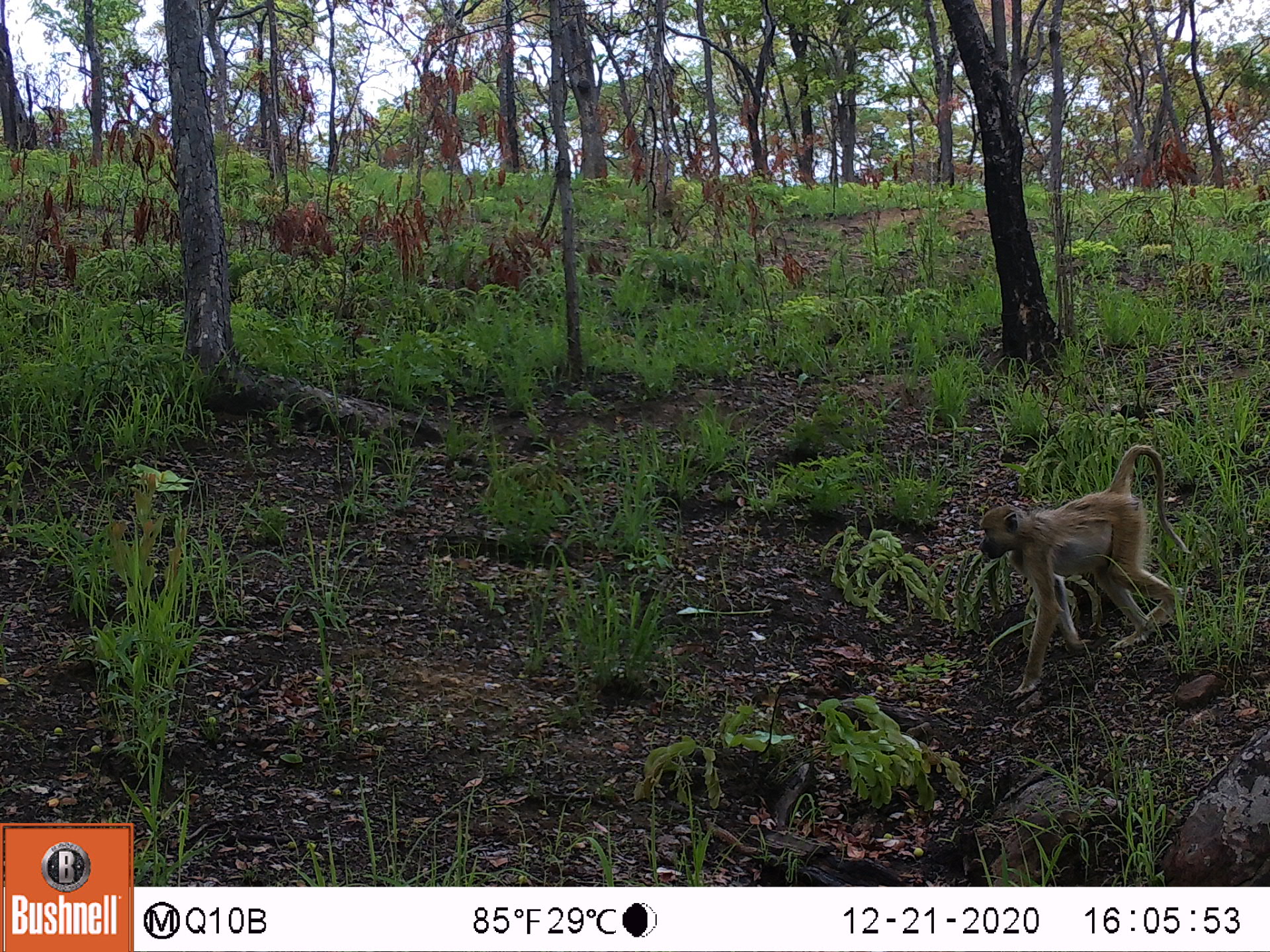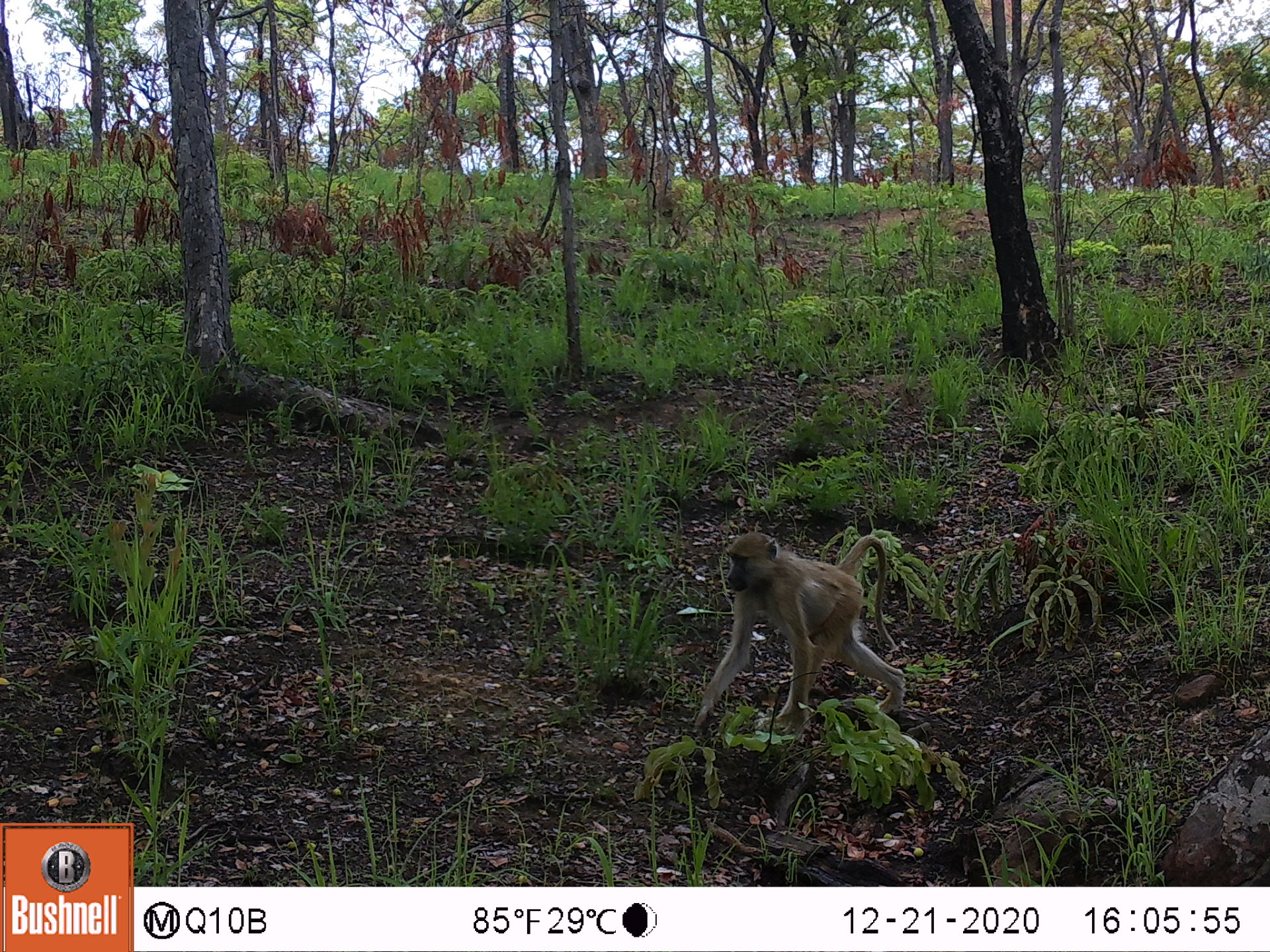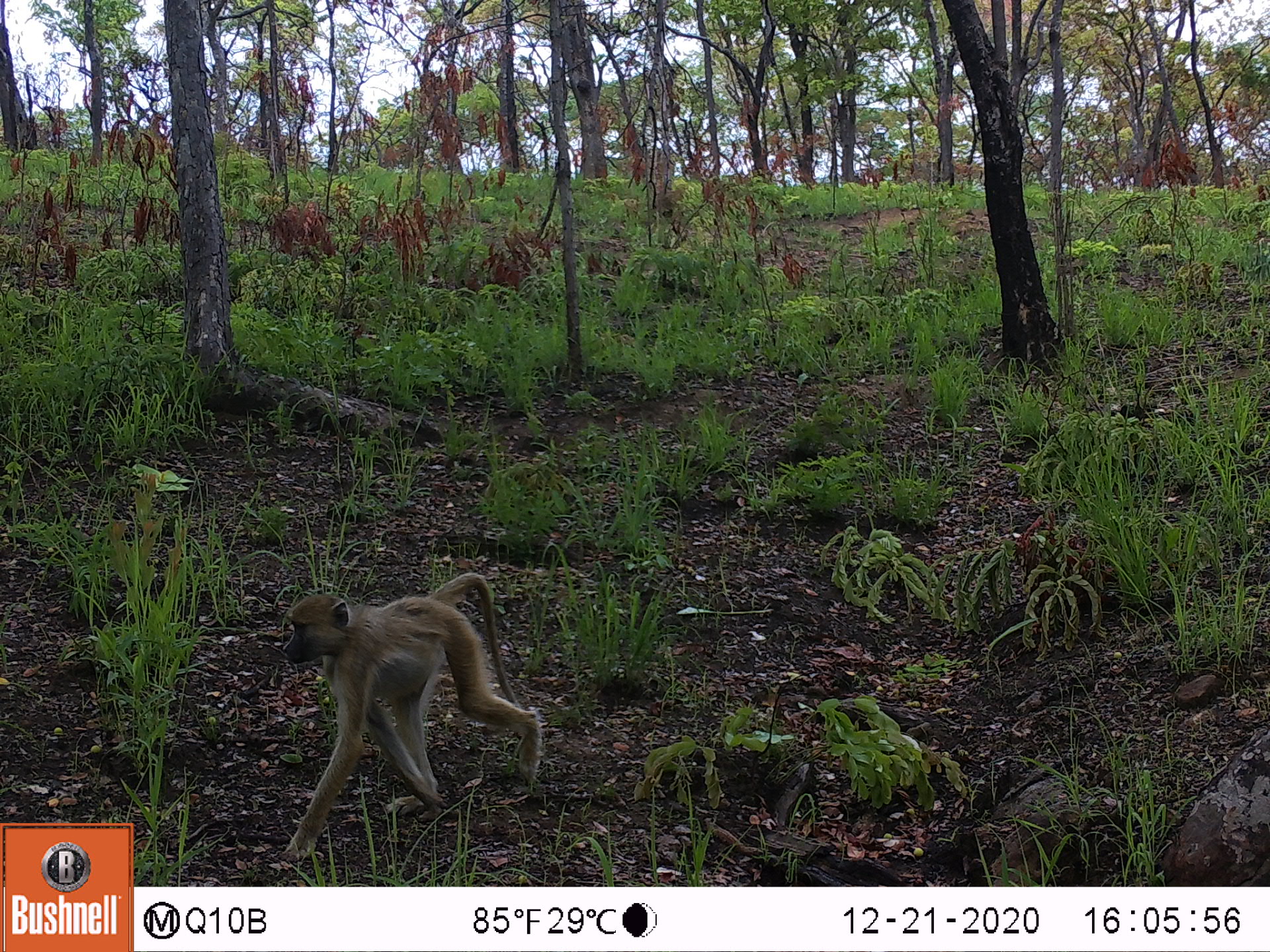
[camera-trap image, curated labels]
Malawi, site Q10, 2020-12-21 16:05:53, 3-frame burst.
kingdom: Animalia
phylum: Chordata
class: Mammalia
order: Primates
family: Cercopithecidae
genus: Papio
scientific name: Papio cynocephalus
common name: yellow baboon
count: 1